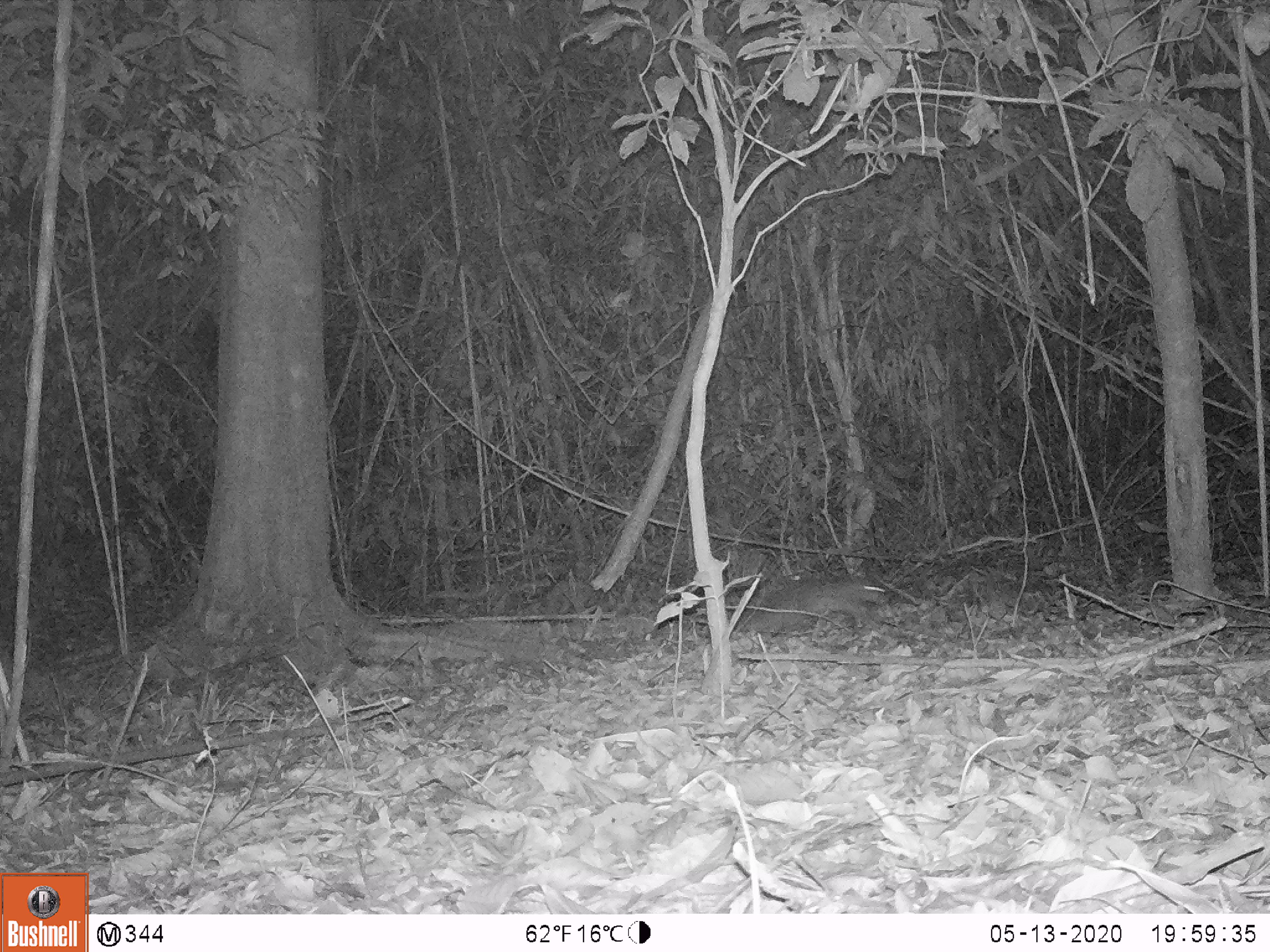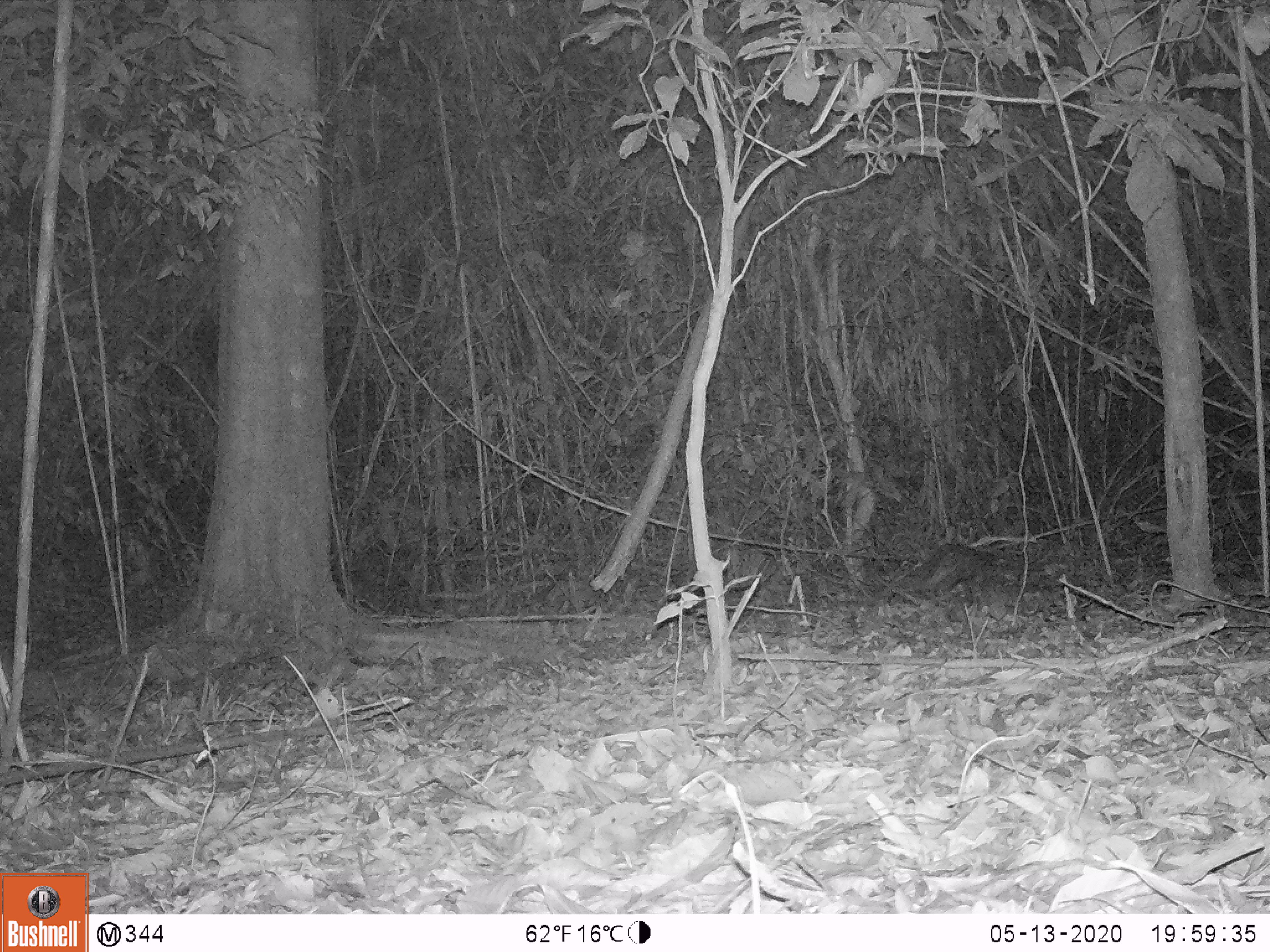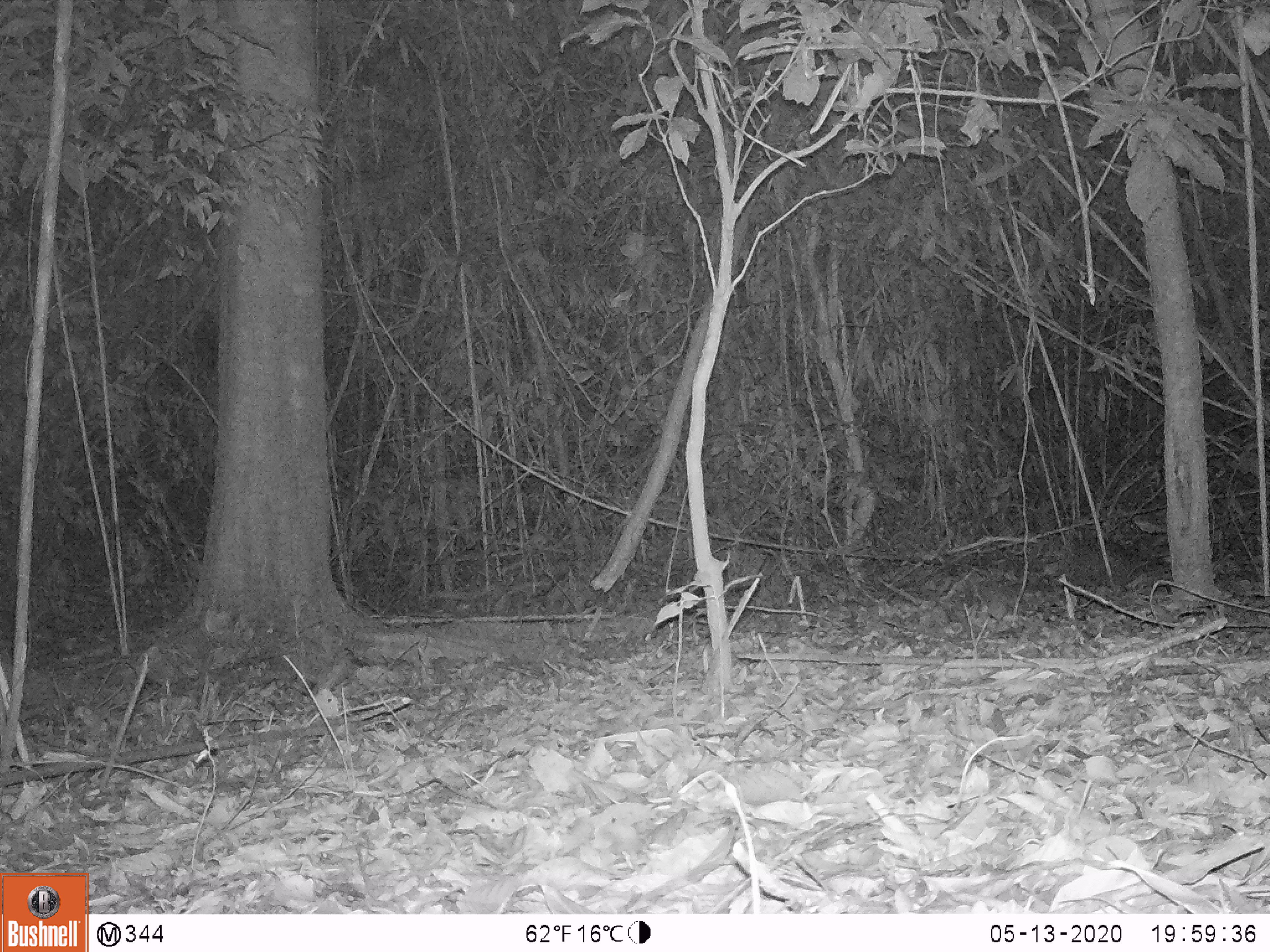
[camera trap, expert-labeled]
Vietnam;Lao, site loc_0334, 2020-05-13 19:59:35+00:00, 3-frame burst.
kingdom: Animalia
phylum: Chordata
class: Mammalia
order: Rodentia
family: Hystricidae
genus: Atherurus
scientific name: Atherurus macrourus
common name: asiatic brush-tailed porcupine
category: asiatic brush tailed porcupine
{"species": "asiatic brush tailed porcupine (asiatic brush-tailed porcupine) (Atherurus macrourus)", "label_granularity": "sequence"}